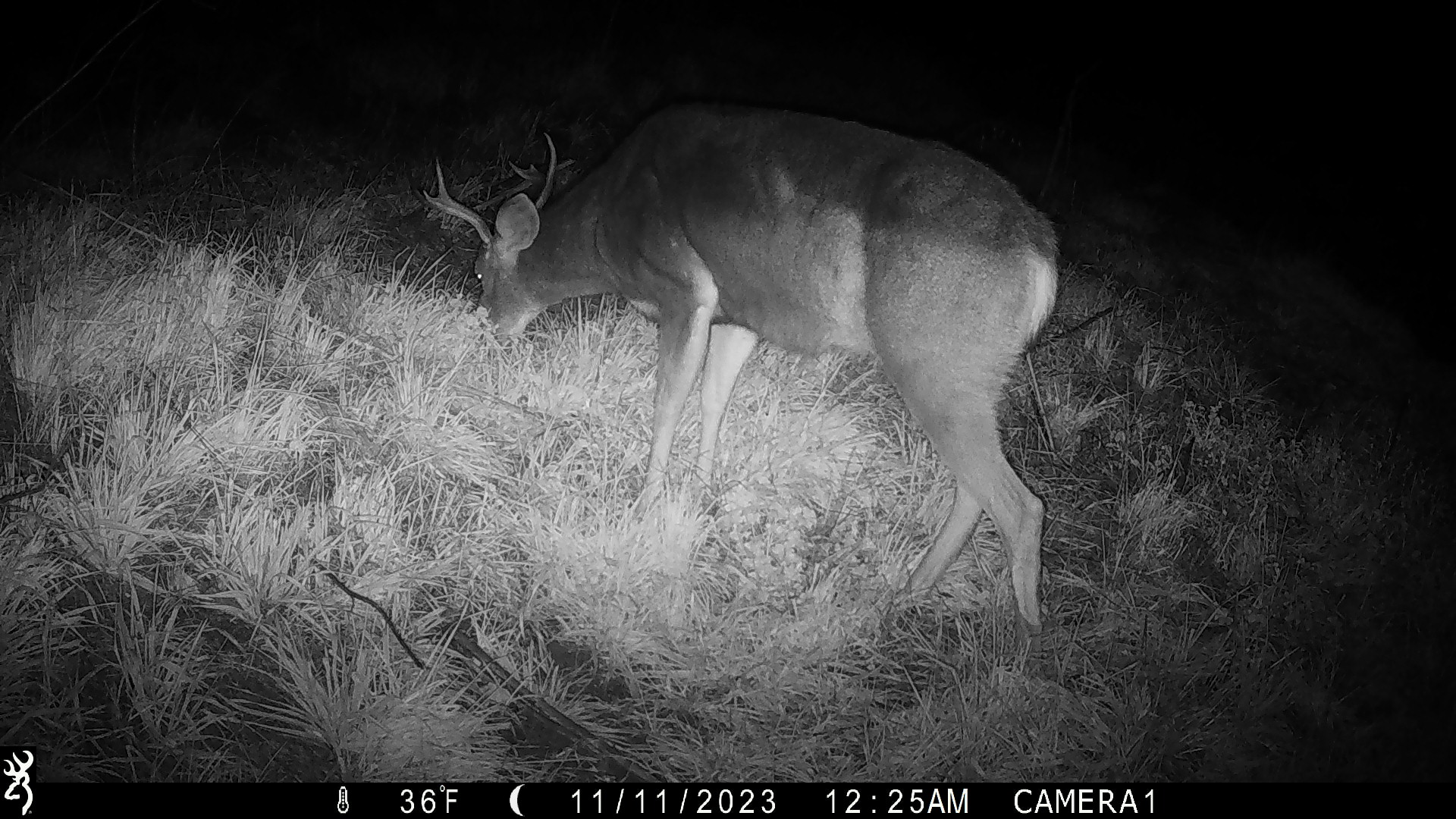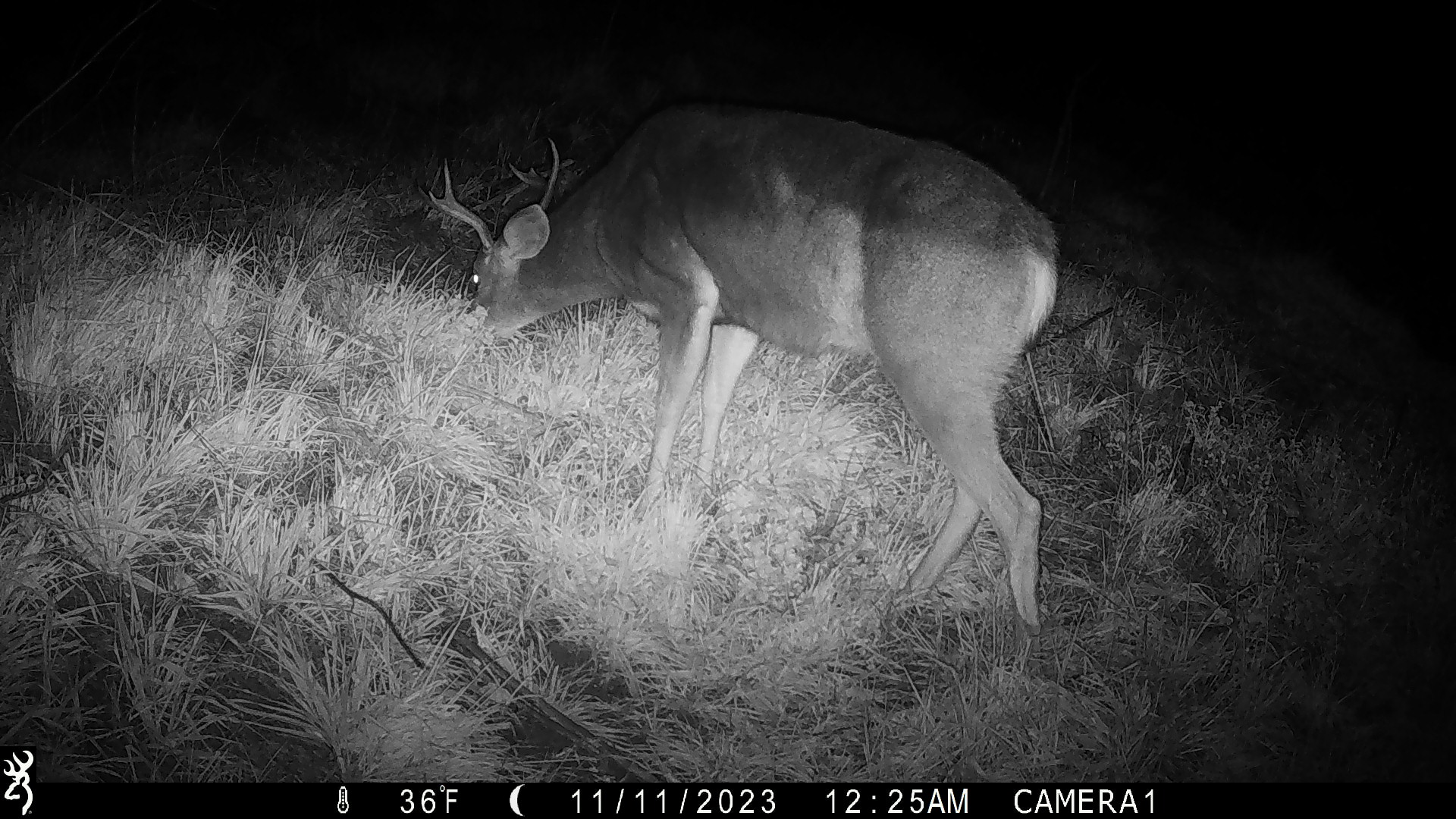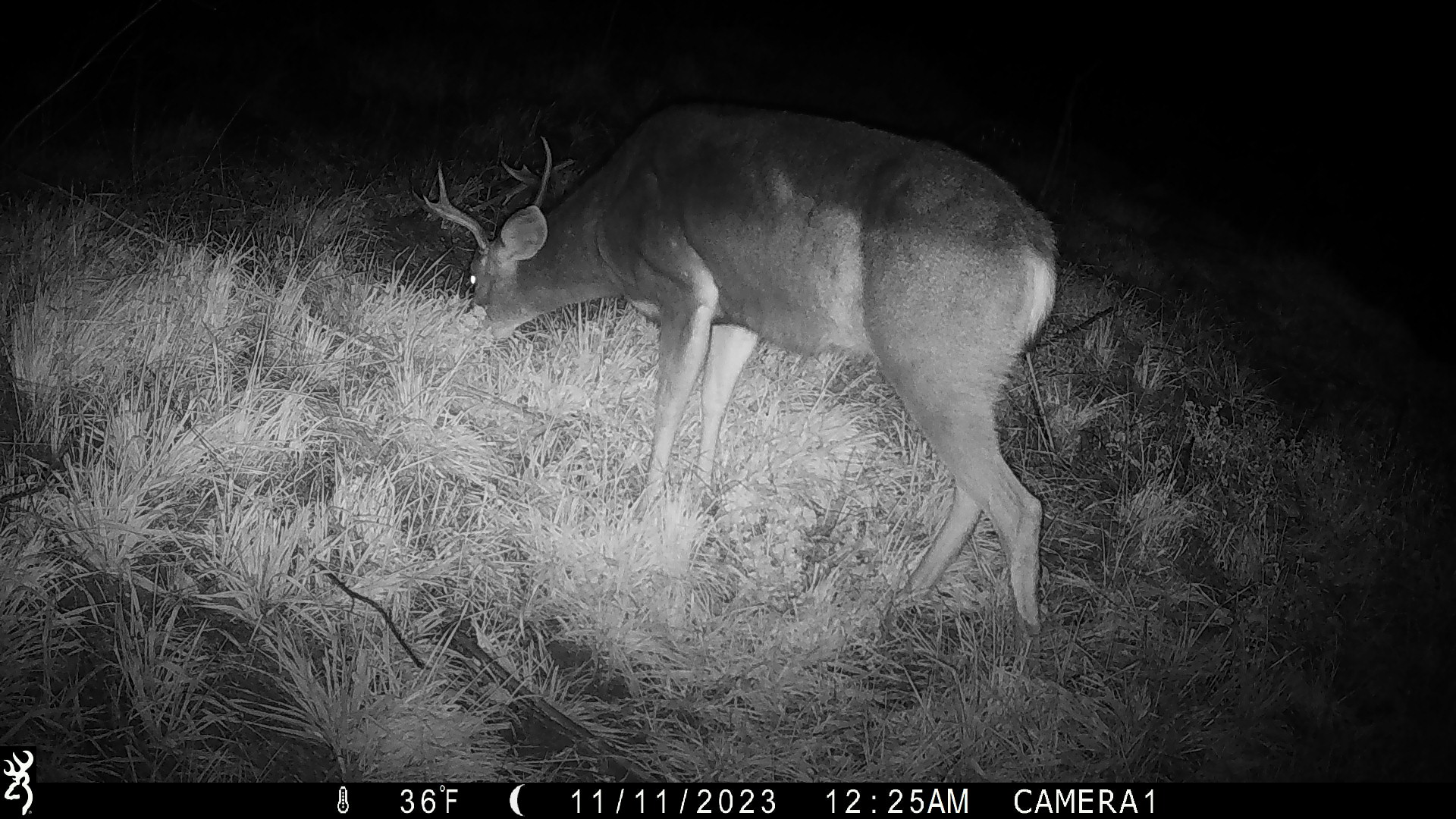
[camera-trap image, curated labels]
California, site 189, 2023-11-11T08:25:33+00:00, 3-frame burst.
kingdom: Animalia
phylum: Chordata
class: Mammalia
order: Artiodactyla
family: Cervidae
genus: Odocoileus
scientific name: Odocoileus hemionus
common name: mule deer